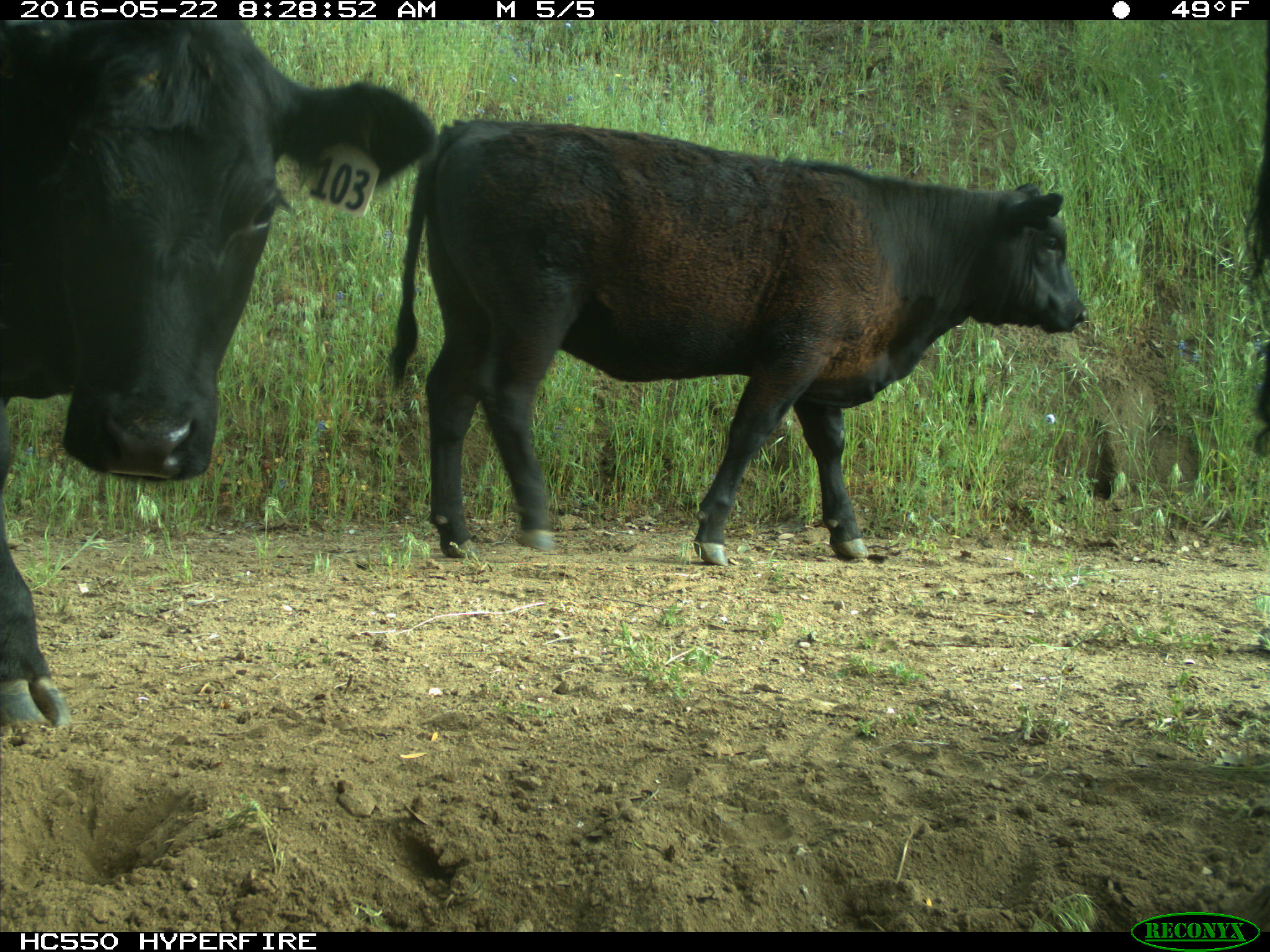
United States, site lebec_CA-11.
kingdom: Animalia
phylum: Chordata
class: Mammalia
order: Artiodactyla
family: Bovidae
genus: Bos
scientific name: Bos taurus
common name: domestic cow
Bos taurus (domestic cow).